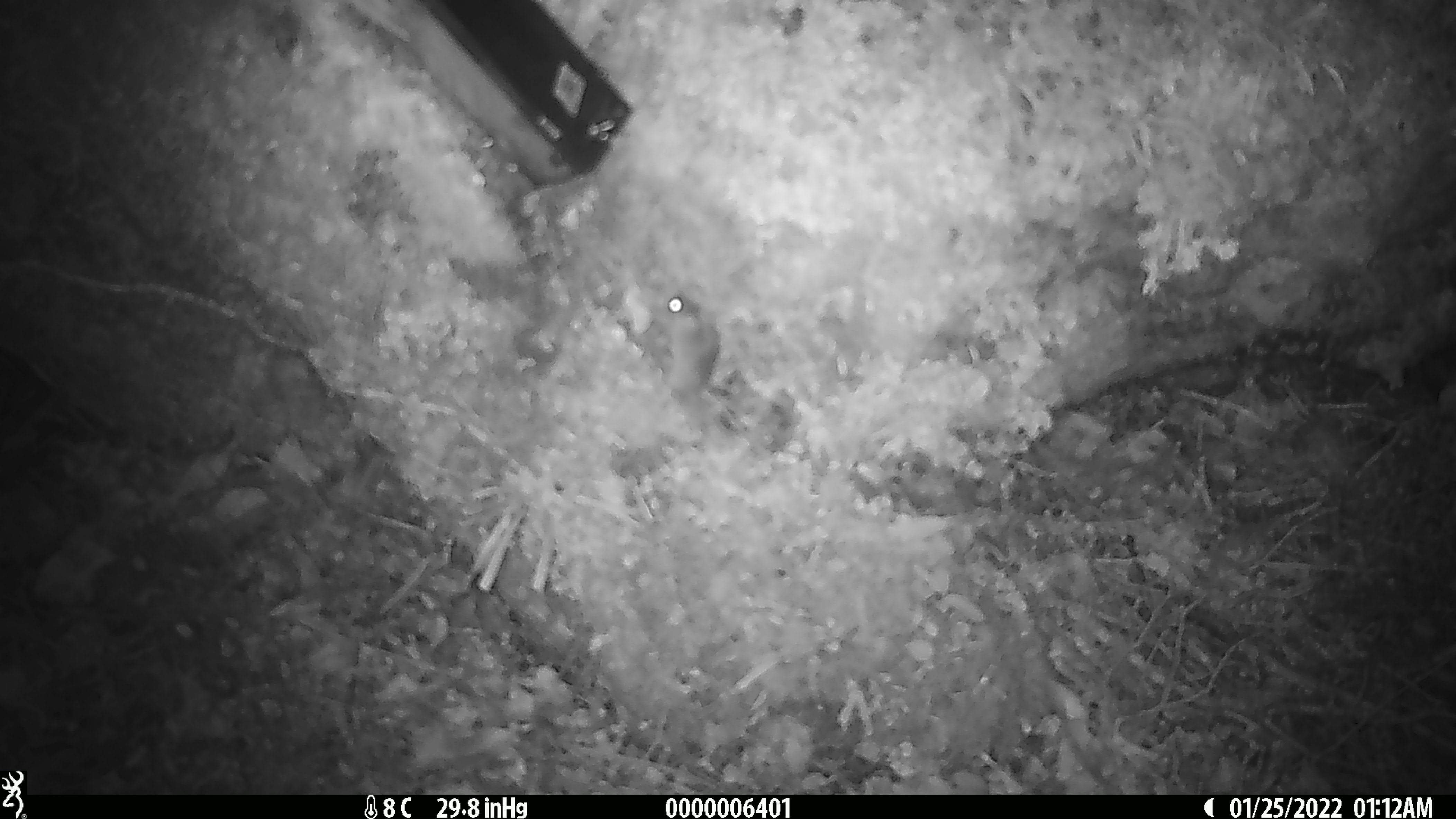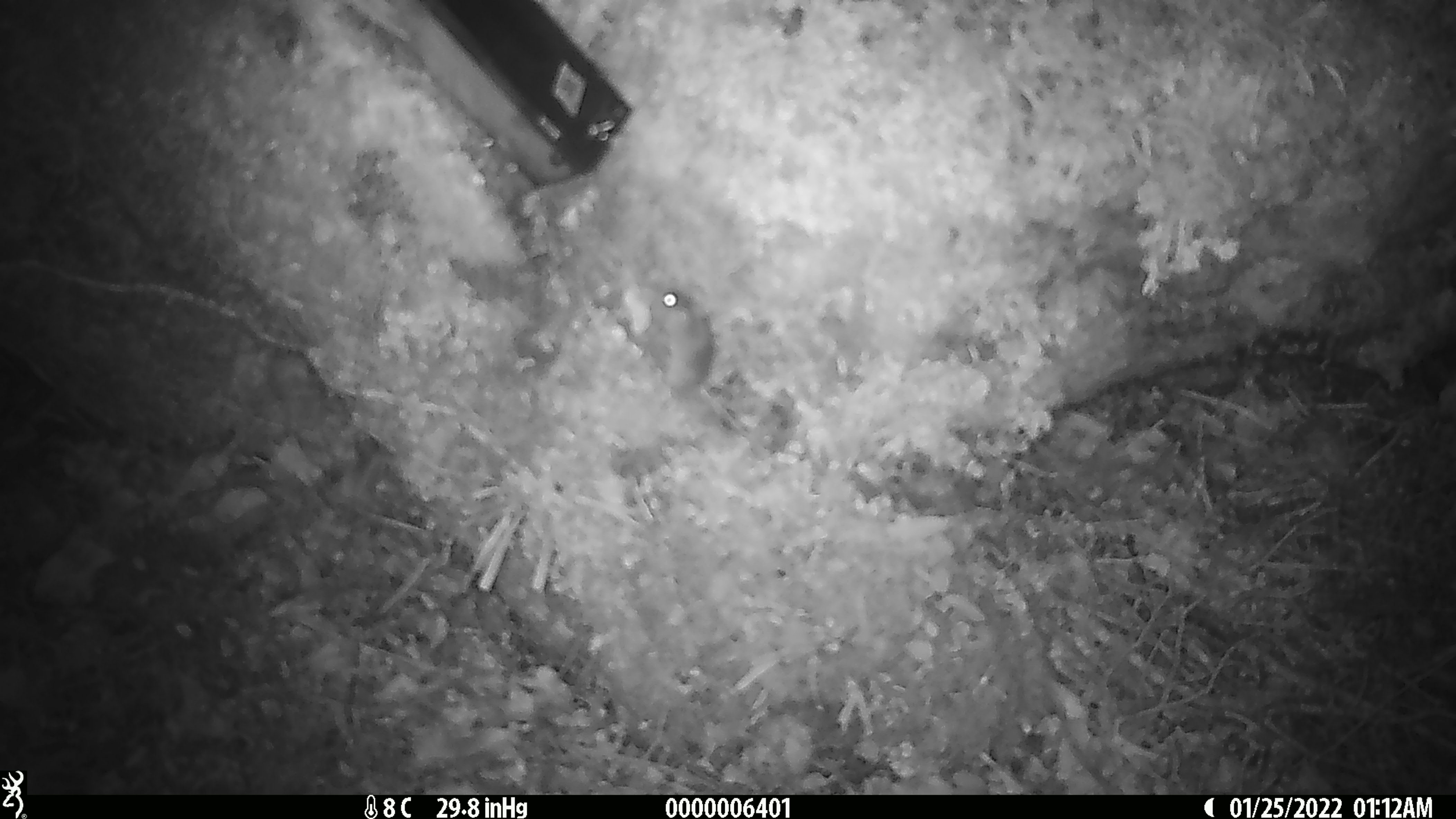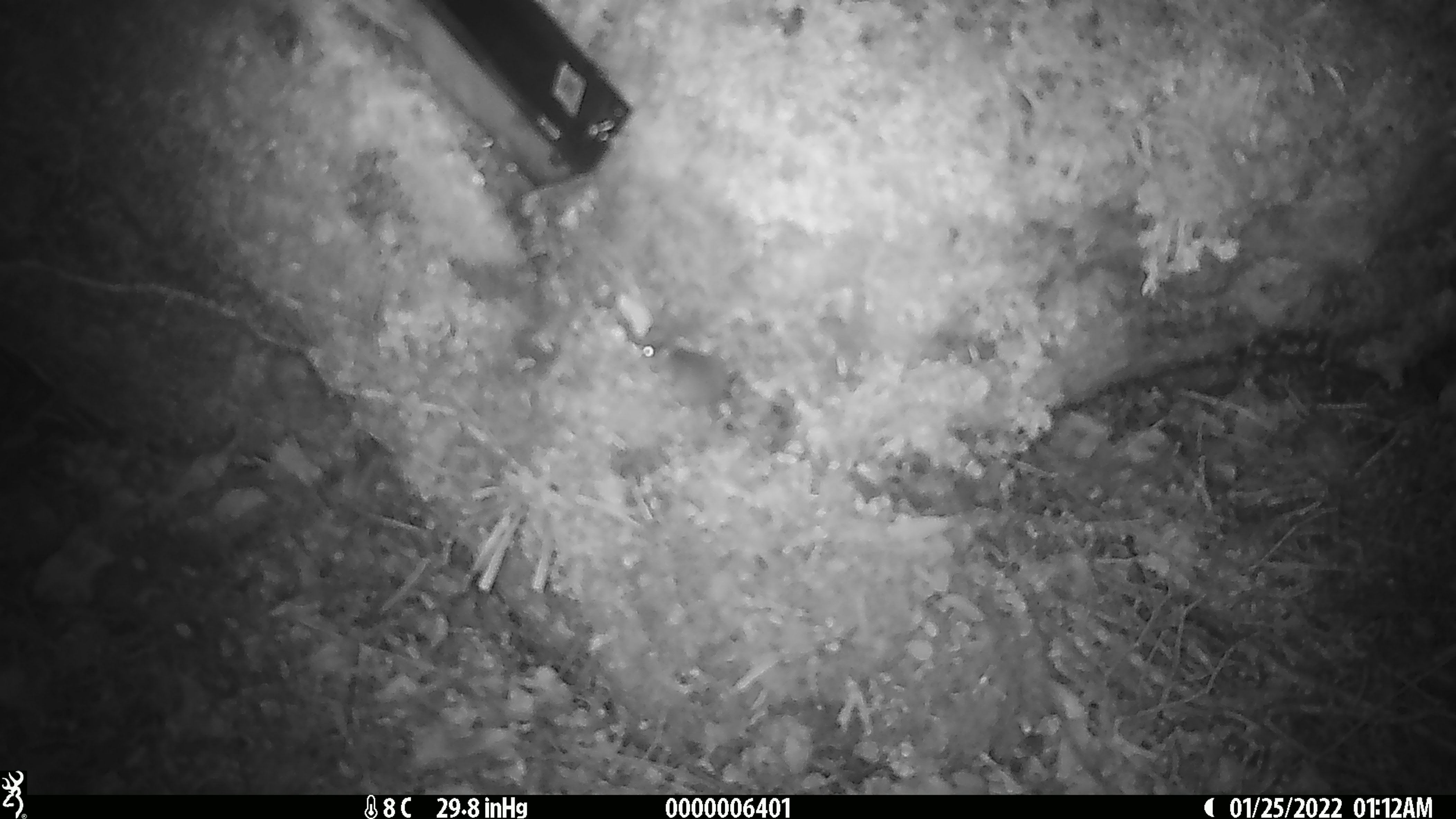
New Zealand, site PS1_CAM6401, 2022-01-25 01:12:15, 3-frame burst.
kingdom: Animalia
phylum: Chordata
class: Mammalia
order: Rodentia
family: Muridae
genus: Mus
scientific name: Mus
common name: mouse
Mouse (Mus).